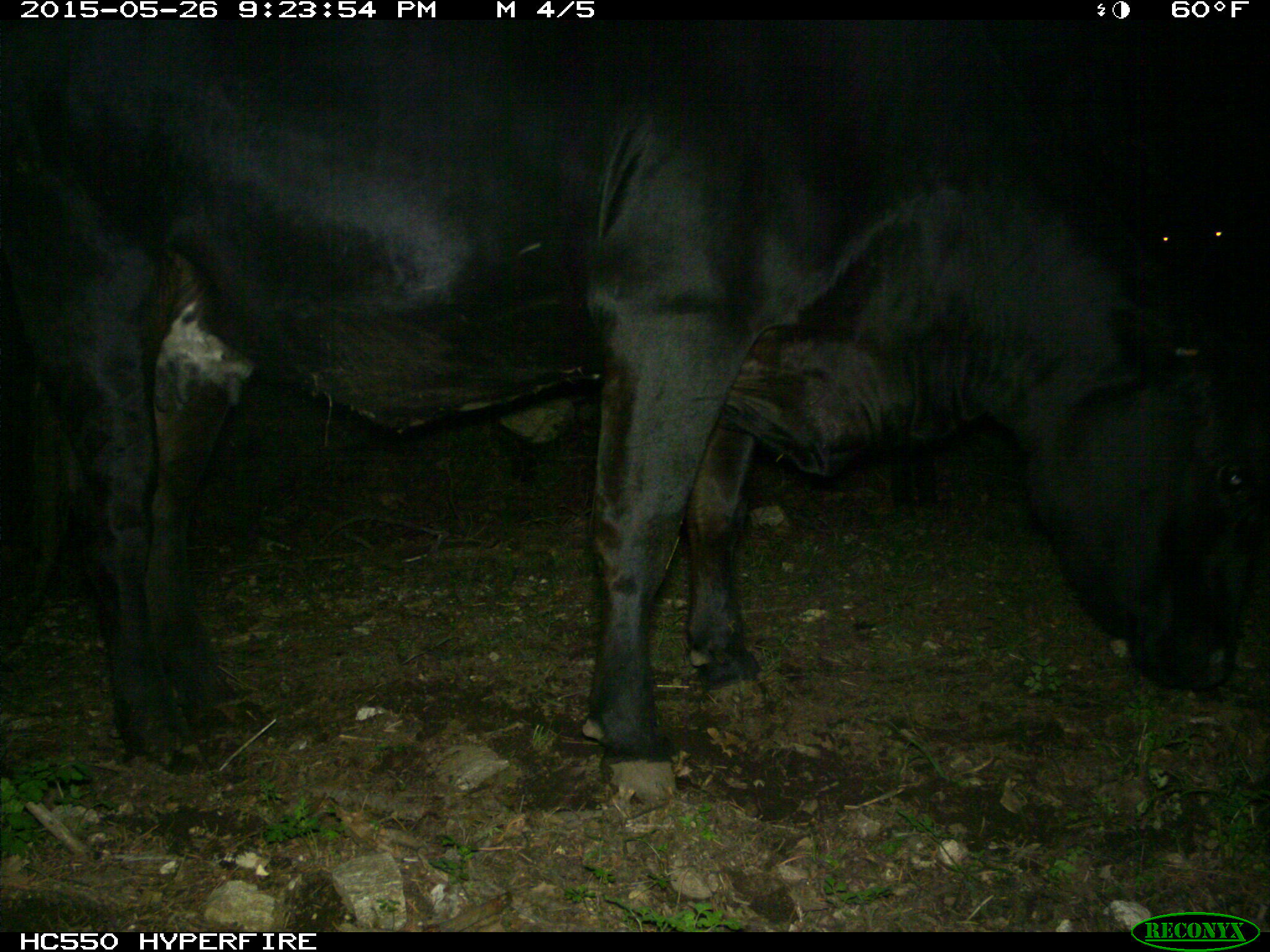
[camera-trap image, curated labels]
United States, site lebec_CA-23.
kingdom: Animalia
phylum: Chordata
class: Mammalia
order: Artiodactyla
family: Bovidae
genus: Bos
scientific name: Bos taurus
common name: domestic cow